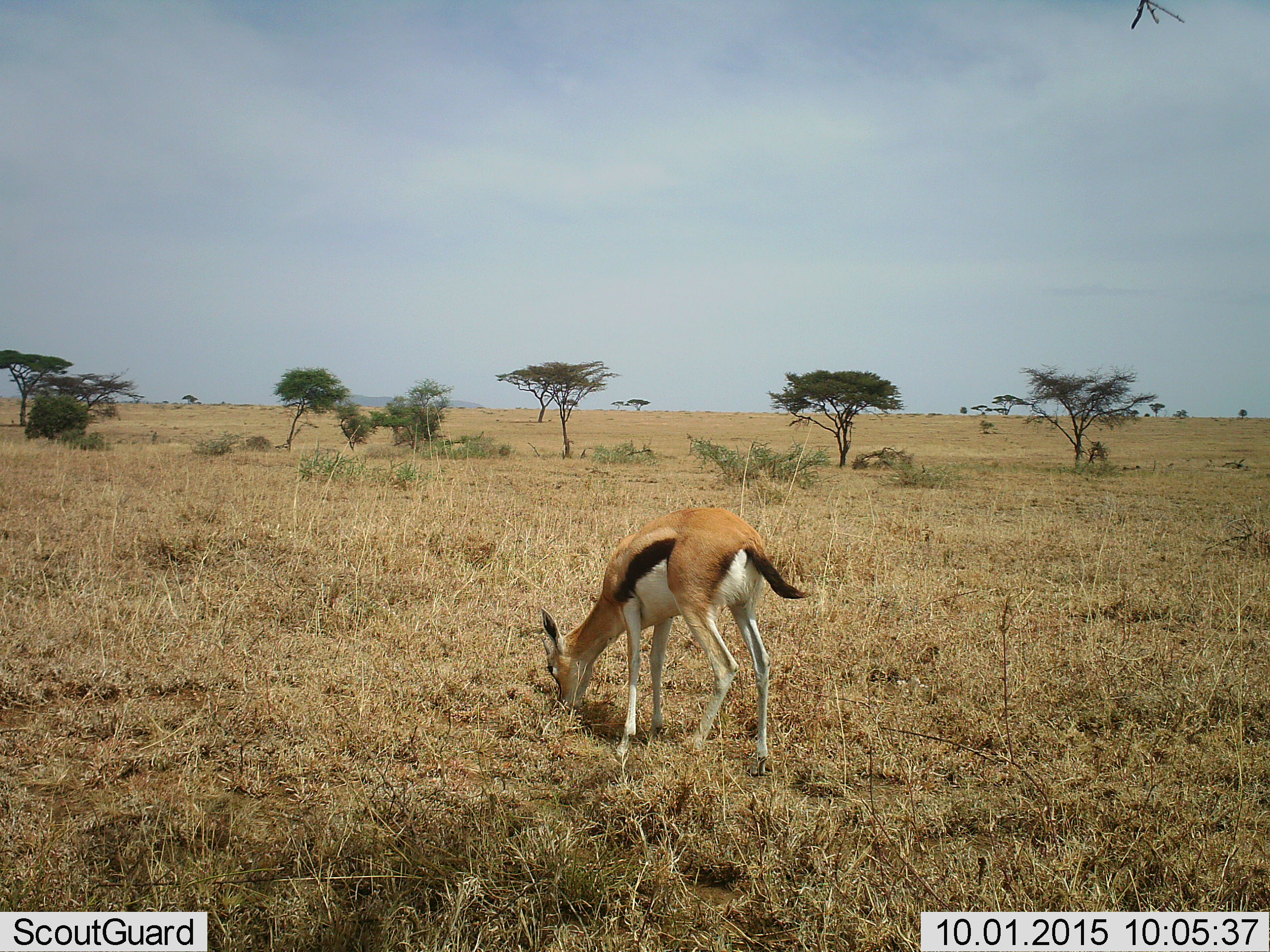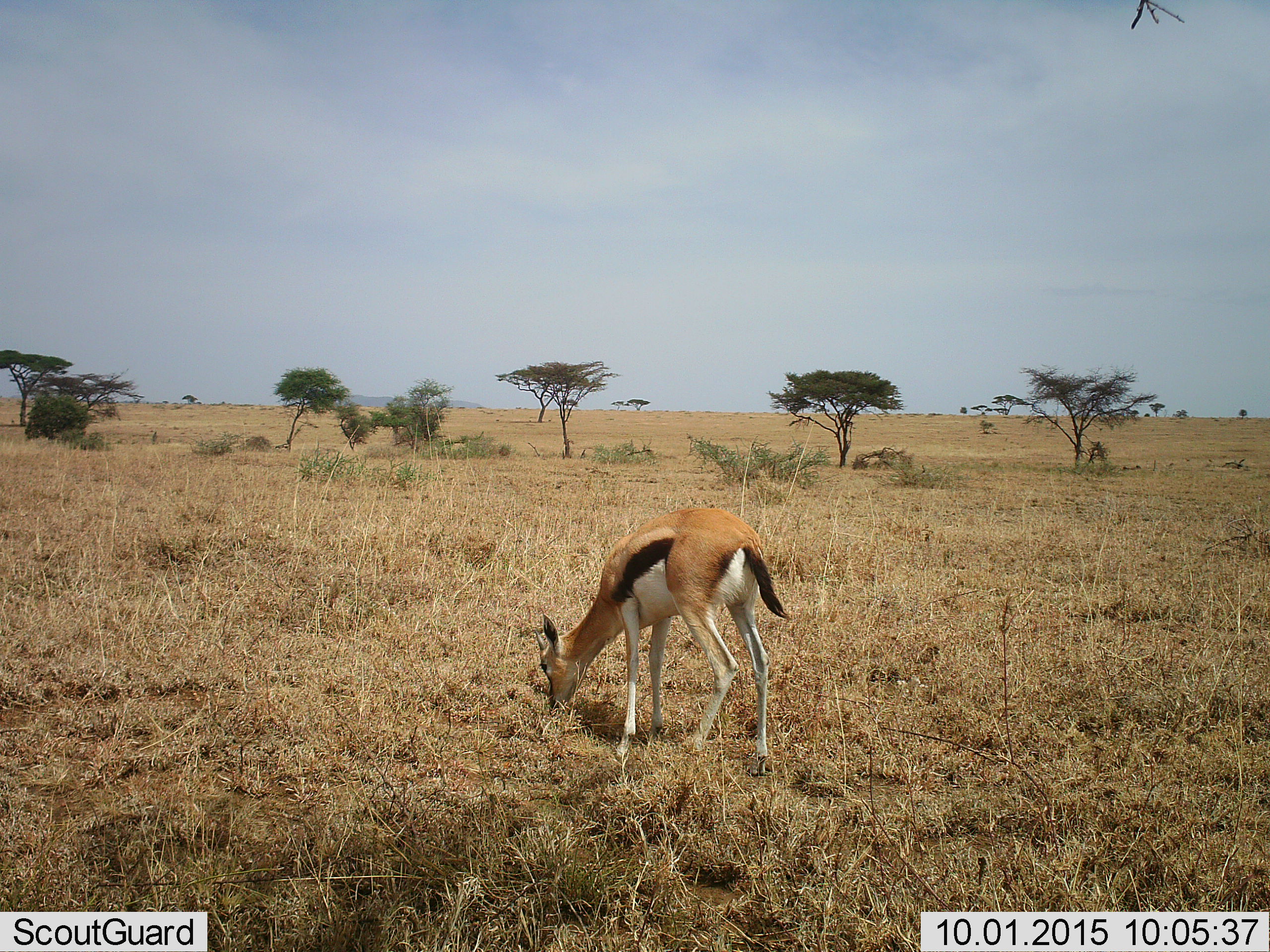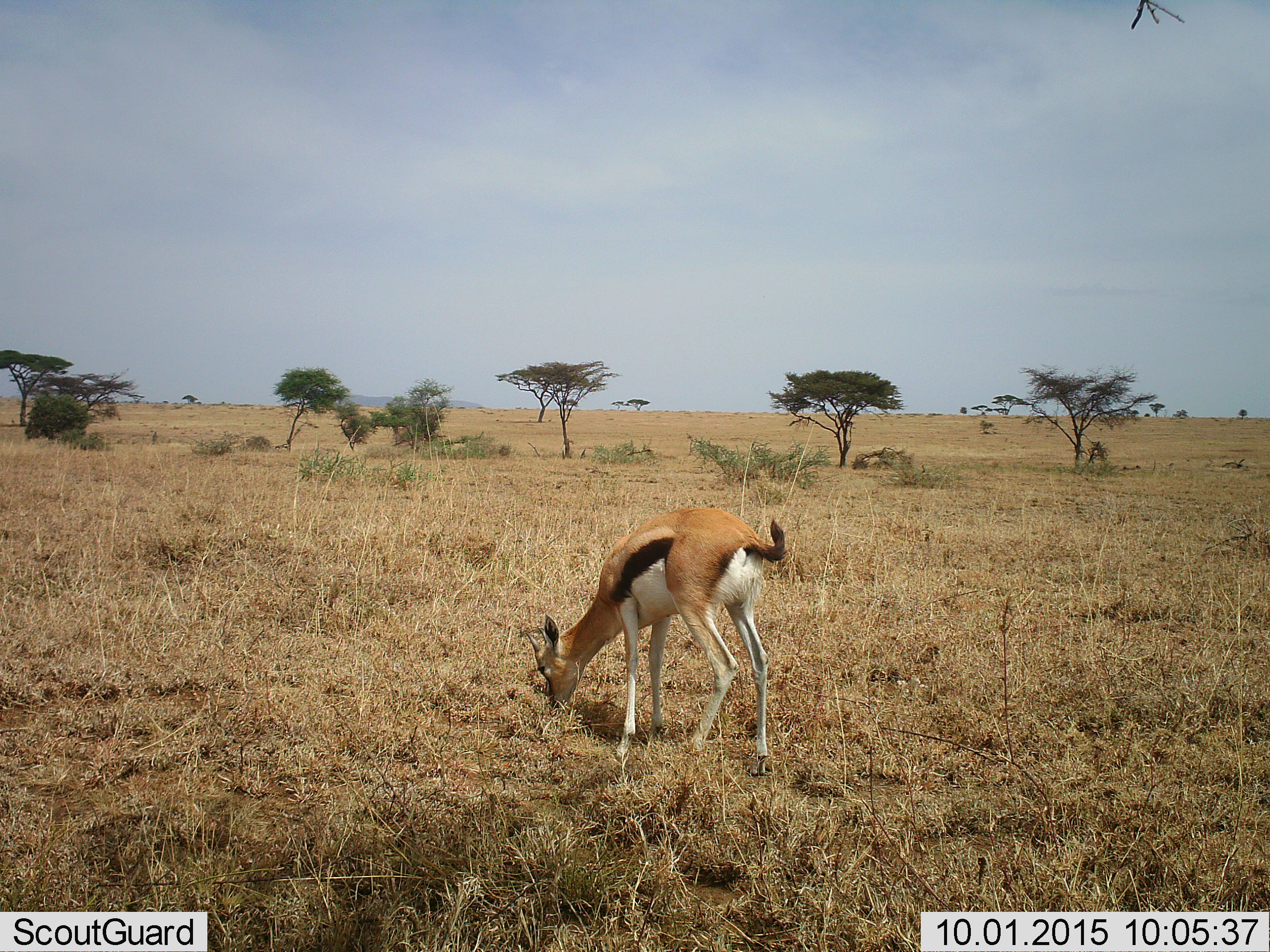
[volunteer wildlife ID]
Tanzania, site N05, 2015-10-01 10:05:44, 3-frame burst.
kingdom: Animalia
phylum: Chordata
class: Mammalia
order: Artiodactyla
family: Bovidae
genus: Eudorcas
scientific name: Eudorcas thomsonii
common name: thomson's gazelle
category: gazellethomsons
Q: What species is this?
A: Gazellethomsons (thomson's gazelle) (Eudorcas thomsonii).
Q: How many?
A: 1.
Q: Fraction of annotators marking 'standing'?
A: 20%.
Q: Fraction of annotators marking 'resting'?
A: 0%.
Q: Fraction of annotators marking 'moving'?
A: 0%.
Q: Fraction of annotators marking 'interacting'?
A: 0%.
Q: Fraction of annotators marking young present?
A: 10%.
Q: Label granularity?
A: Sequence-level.